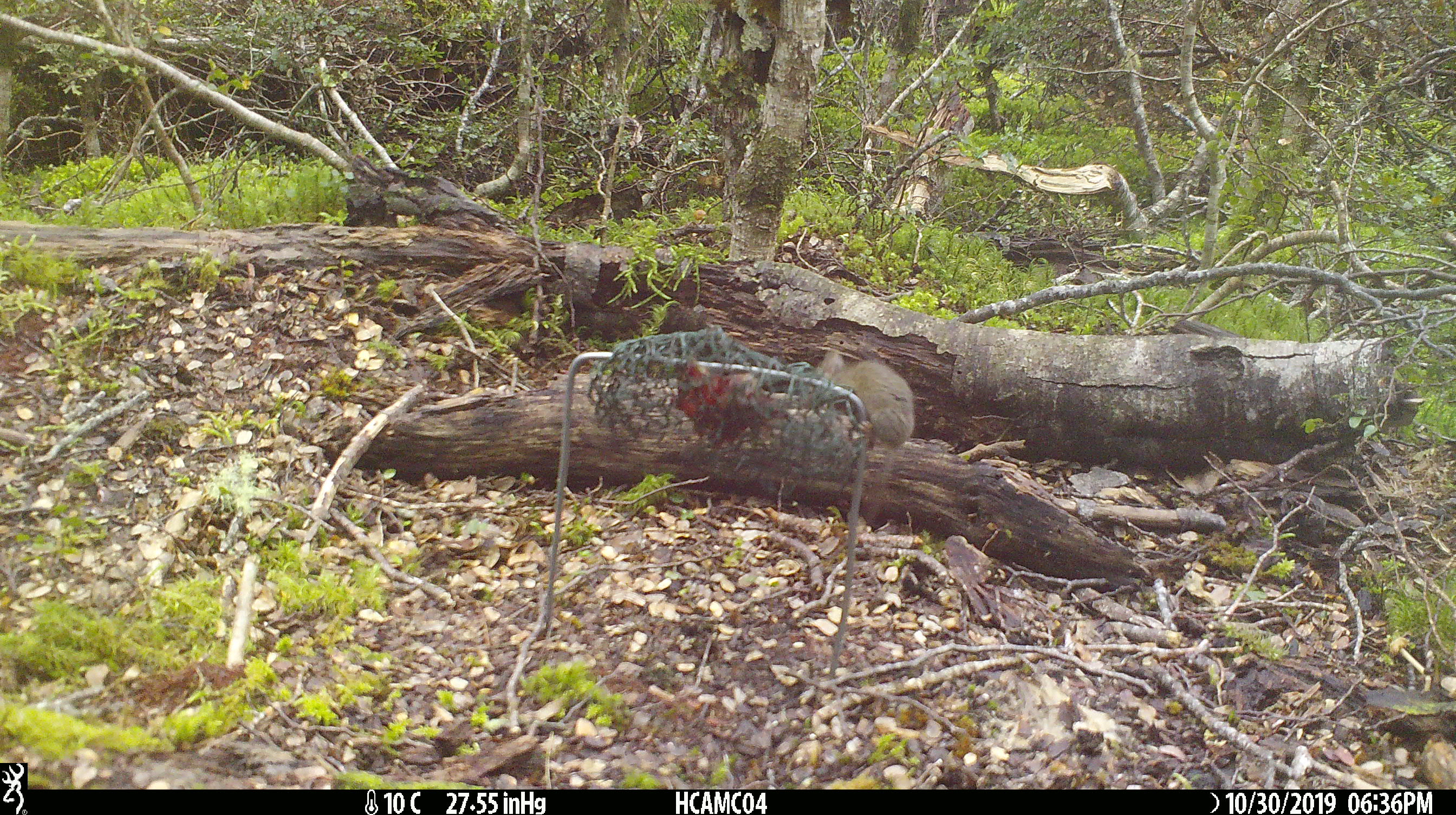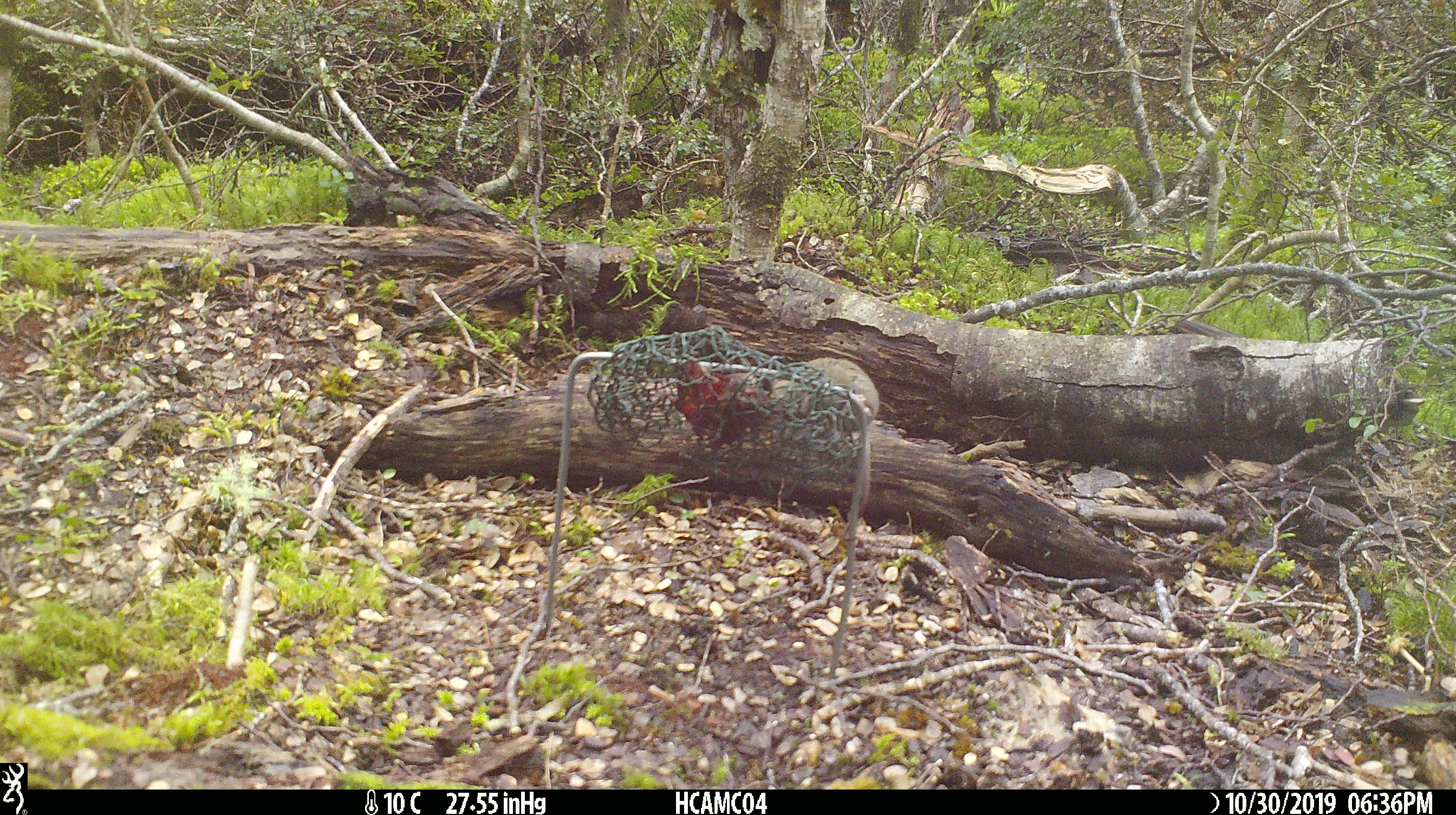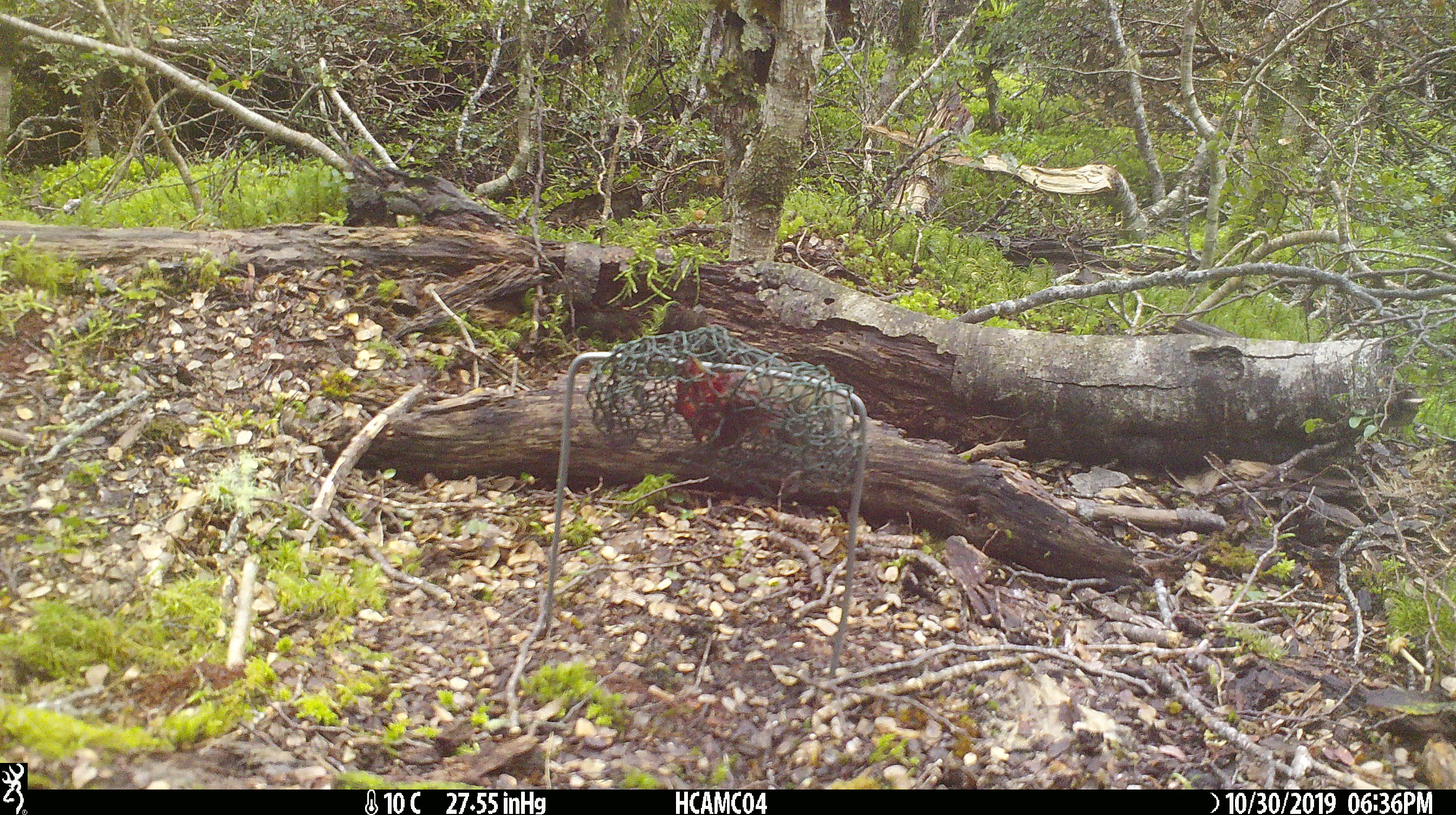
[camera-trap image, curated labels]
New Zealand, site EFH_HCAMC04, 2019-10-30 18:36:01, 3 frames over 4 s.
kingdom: Animalia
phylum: Chordata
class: Mammalia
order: Rodentia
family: Muridae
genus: Mus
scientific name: Mus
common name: mouse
Mouse (Mus).